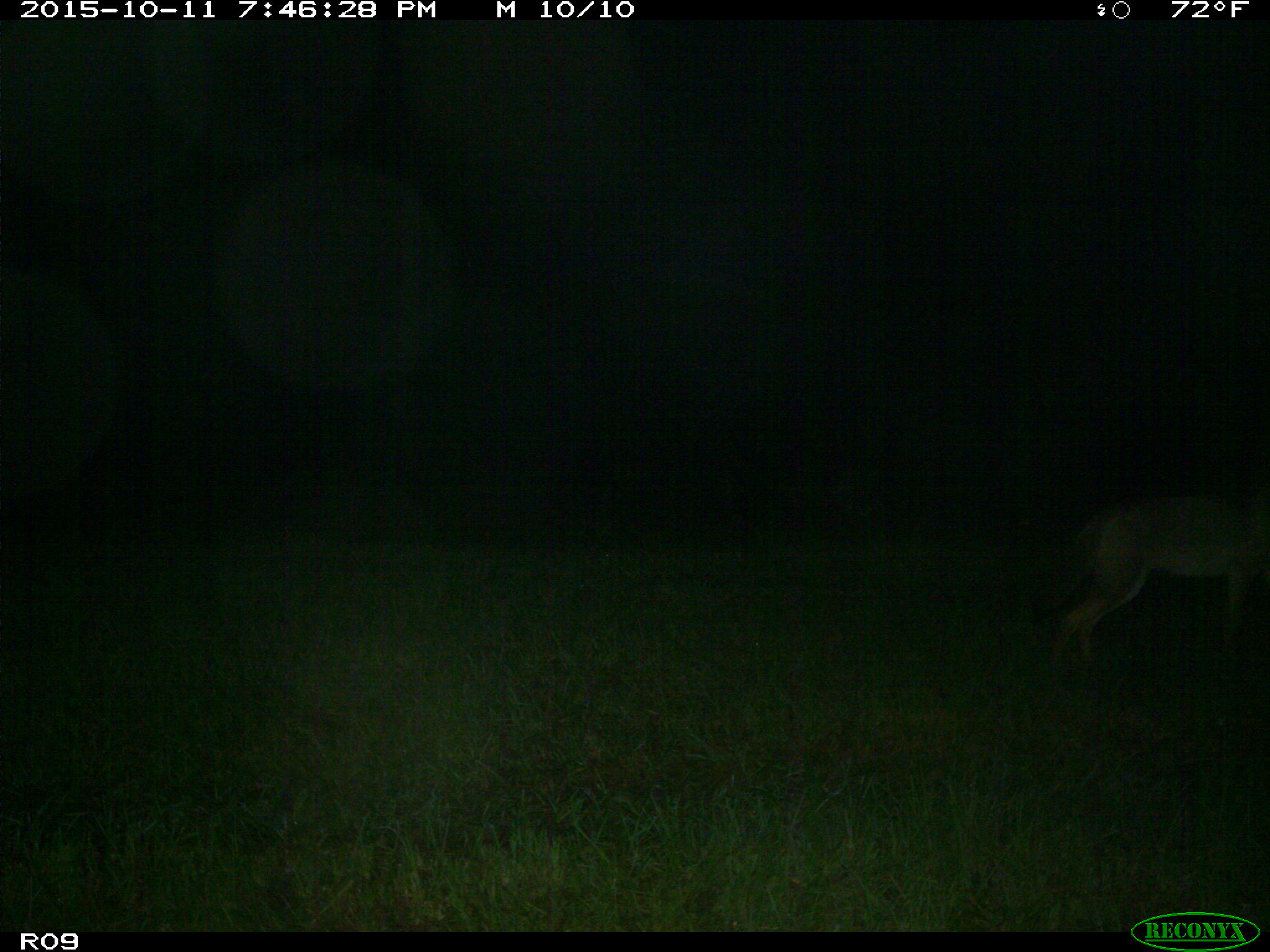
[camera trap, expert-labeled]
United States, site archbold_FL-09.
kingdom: Animalia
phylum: Chordata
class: Mammalia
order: Carnivora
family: Canidae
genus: Canis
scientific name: Canis latrans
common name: coyote